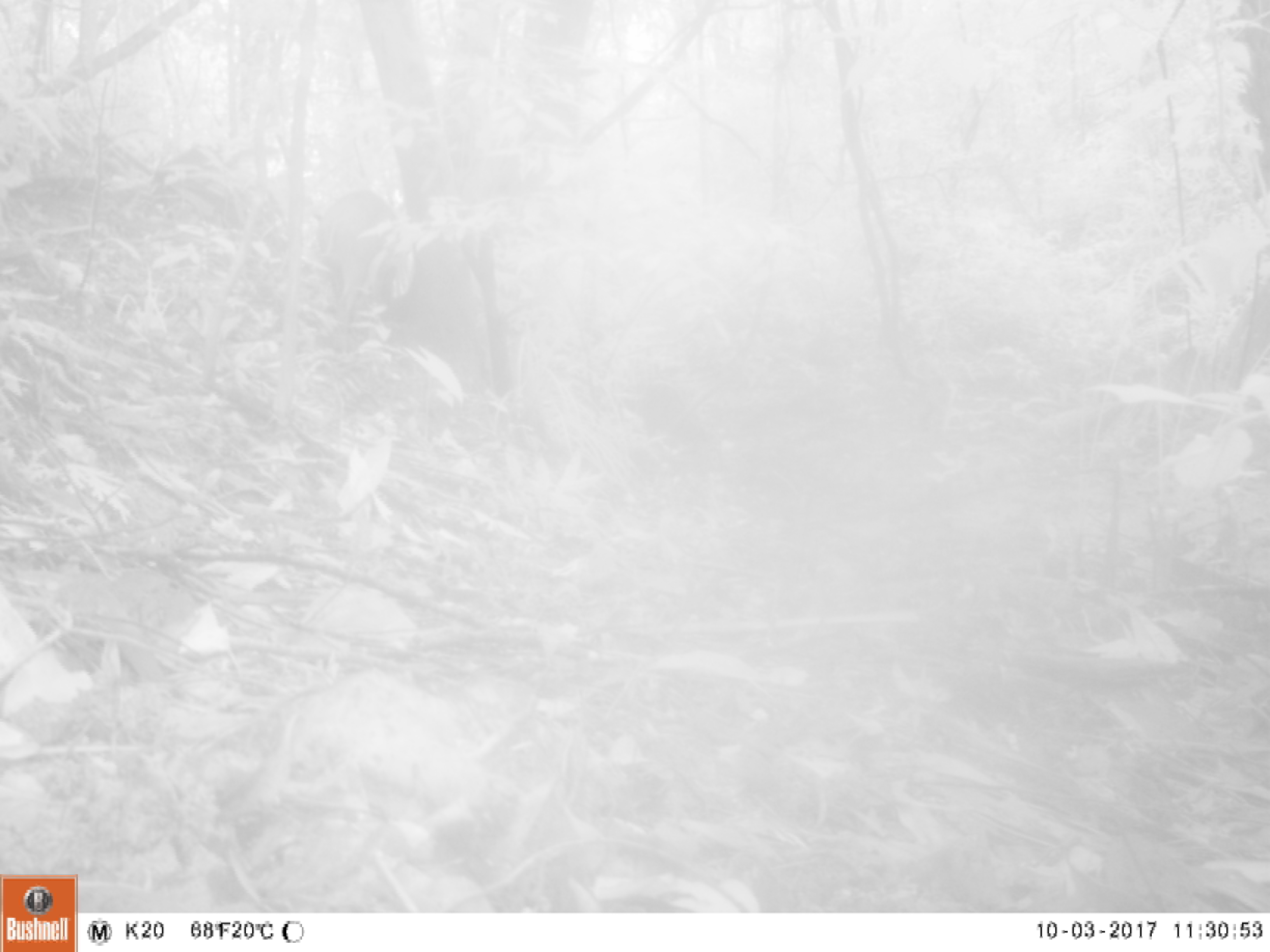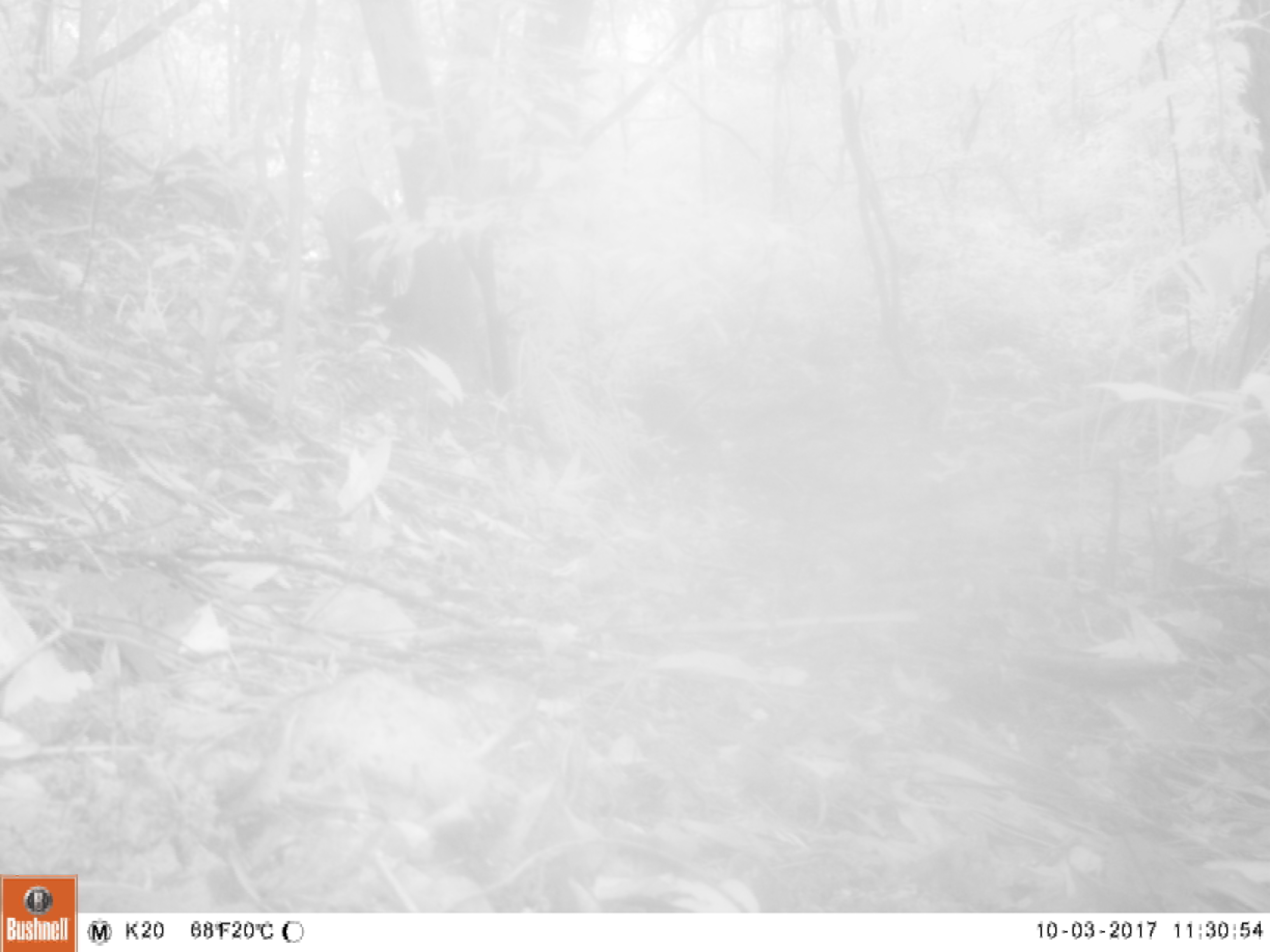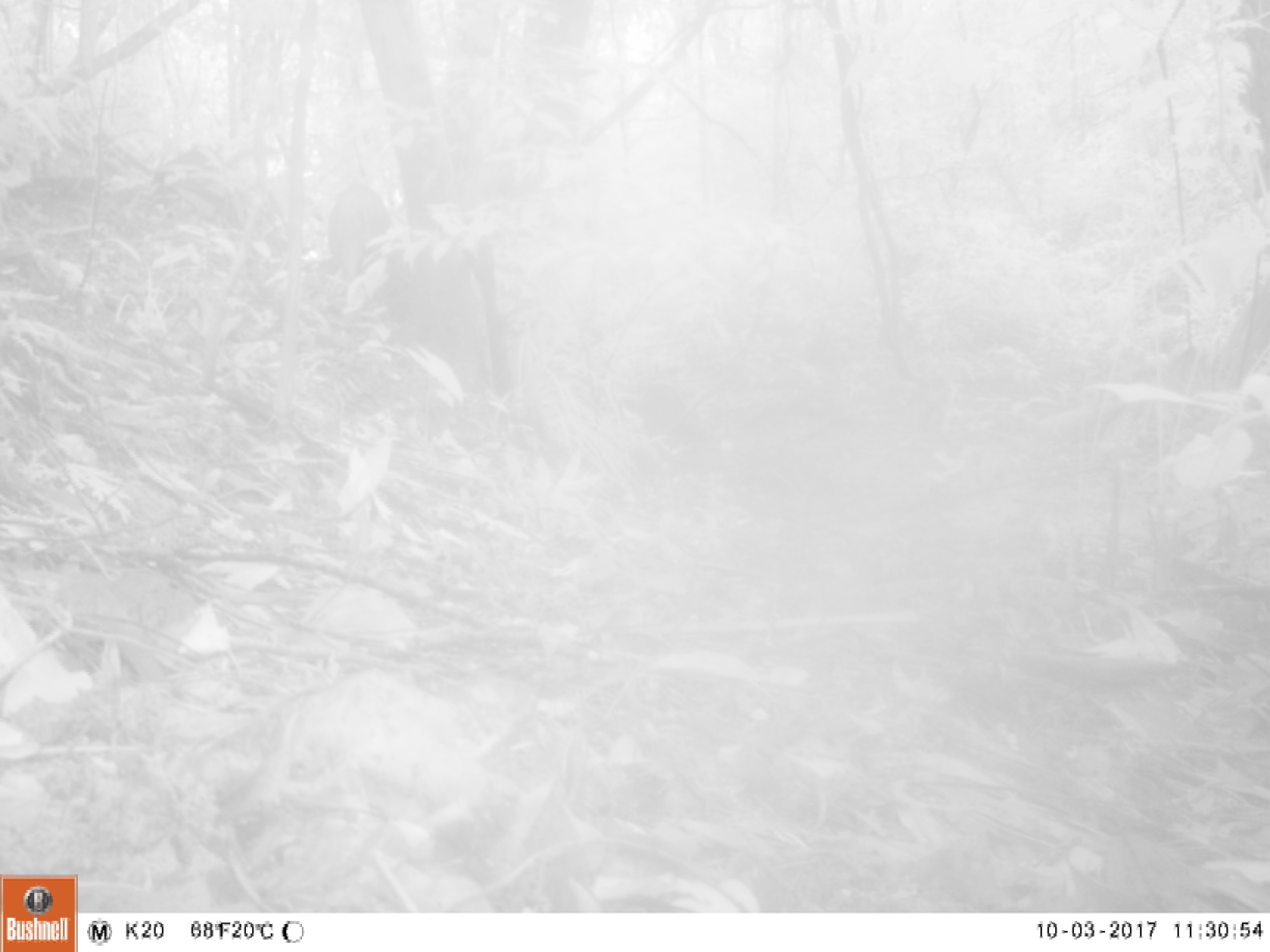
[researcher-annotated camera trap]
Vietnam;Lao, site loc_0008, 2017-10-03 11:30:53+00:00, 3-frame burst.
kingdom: Animalia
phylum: Chordata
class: Mammalia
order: Artiodactyla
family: Suidae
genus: Sus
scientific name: Sus scrofa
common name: eurasian wild pig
Eurasian wild pig (Sus scrofa). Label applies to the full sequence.